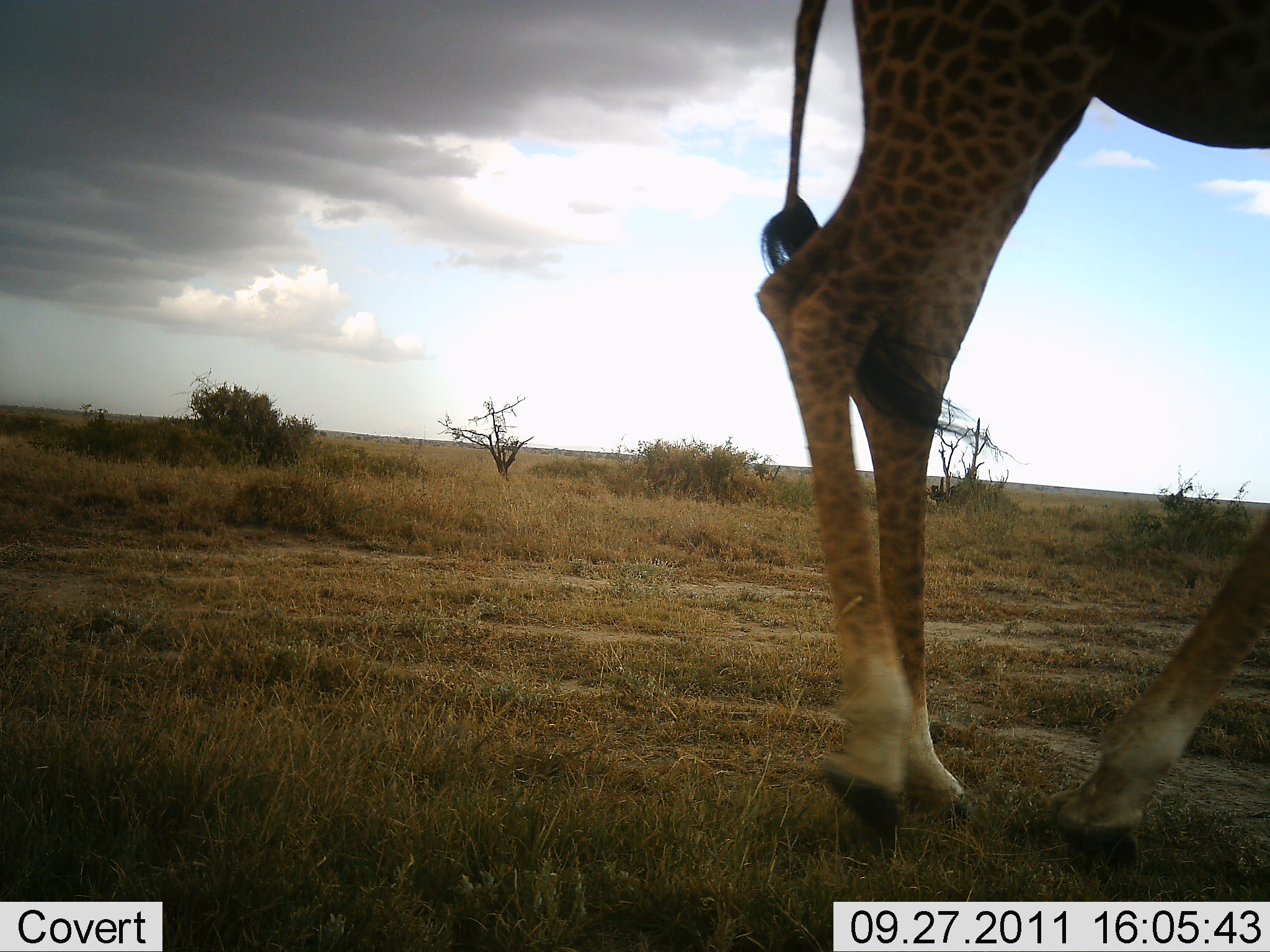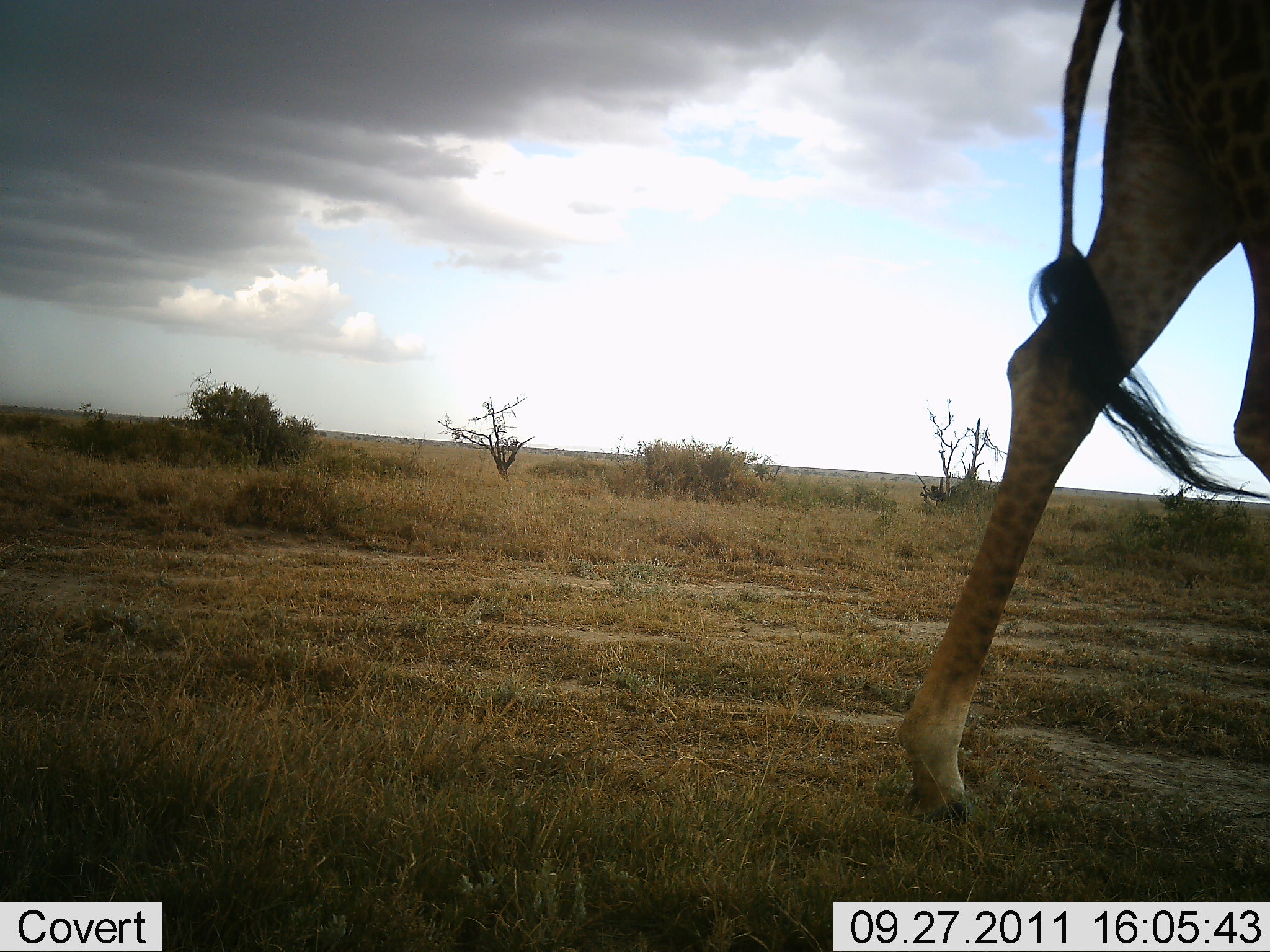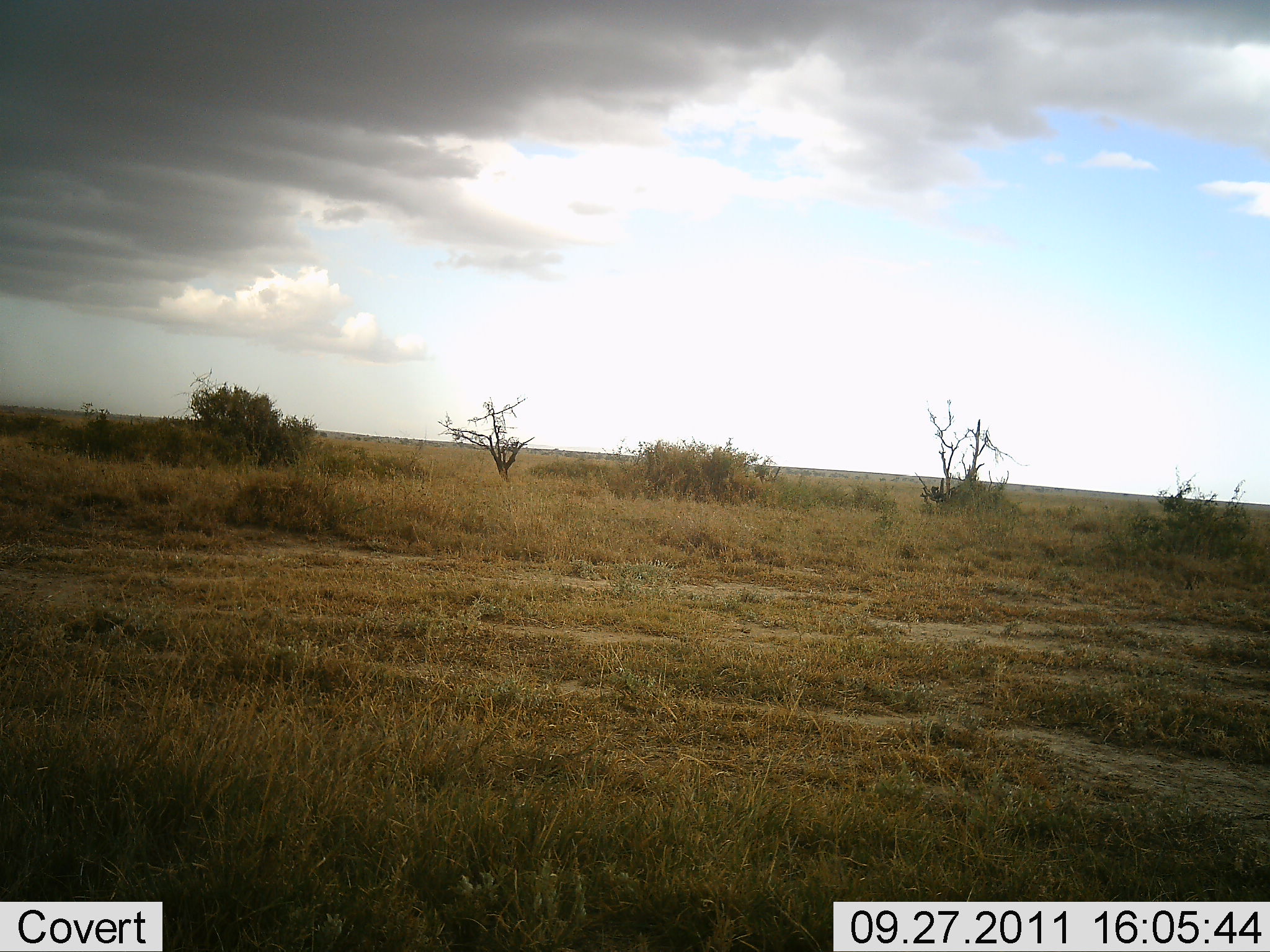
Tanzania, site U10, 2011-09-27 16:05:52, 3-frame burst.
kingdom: Animalia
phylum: Chordata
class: Mammalia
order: Artiodactyla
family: Giraffidae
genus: Giraffa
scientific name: Giraffa camelopardalis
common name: giraffe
Giraffe (Giraffa camelopardalis), count 1. Behavior (volunteer vote fractions): standing 0%, resting 0%, moving 100%, interacting 0%. Young present (vote fraction): 0%. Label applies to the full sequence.